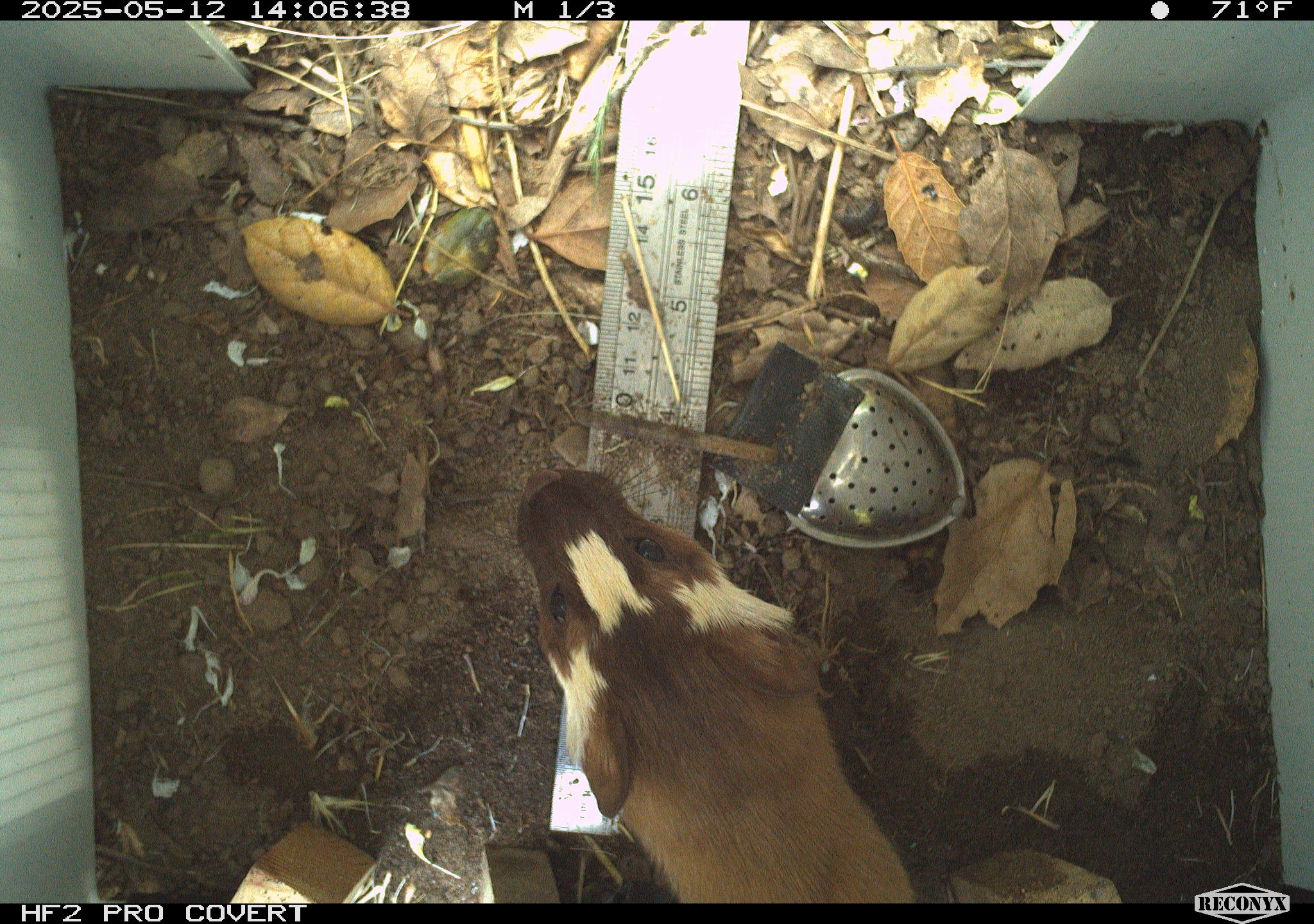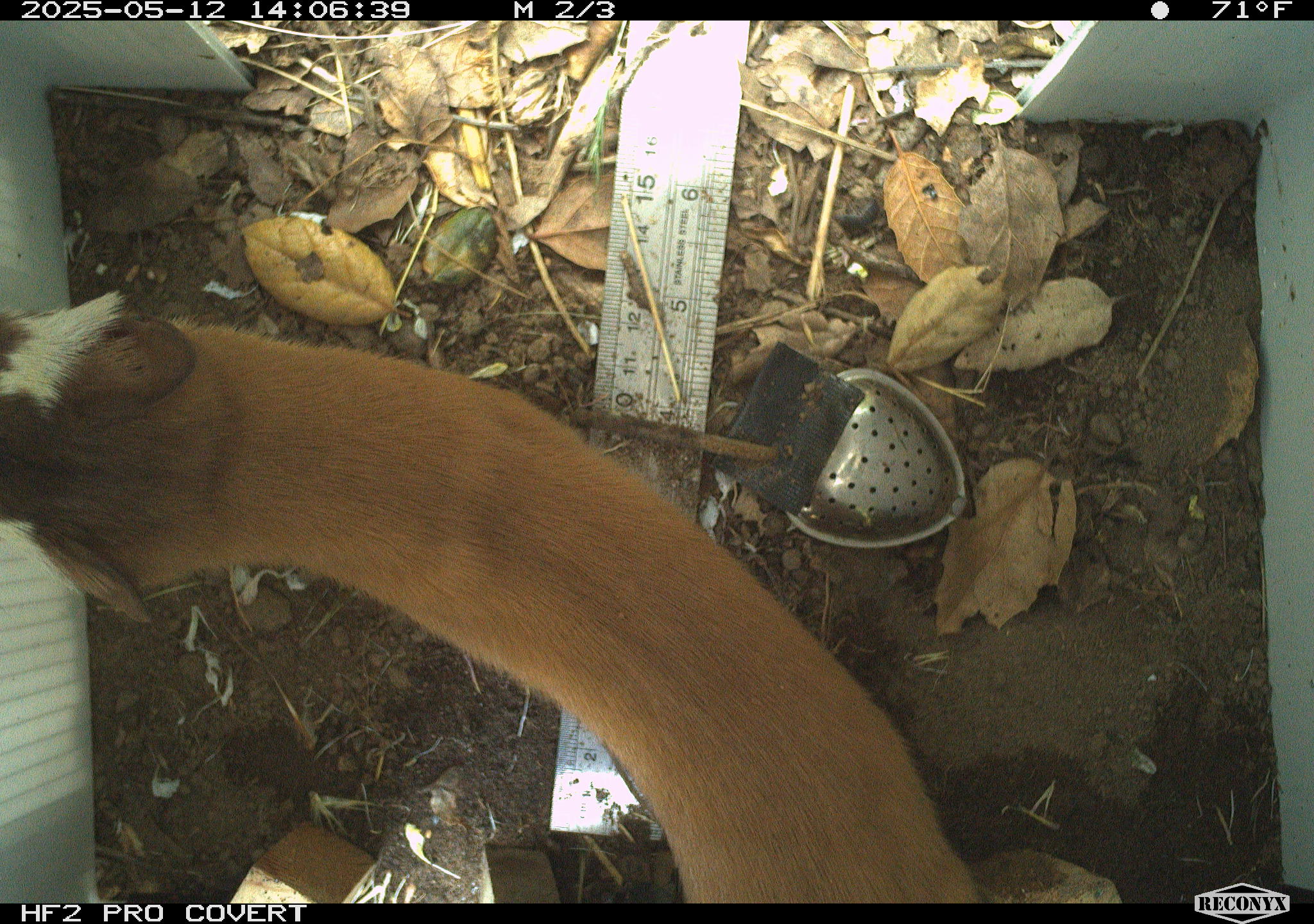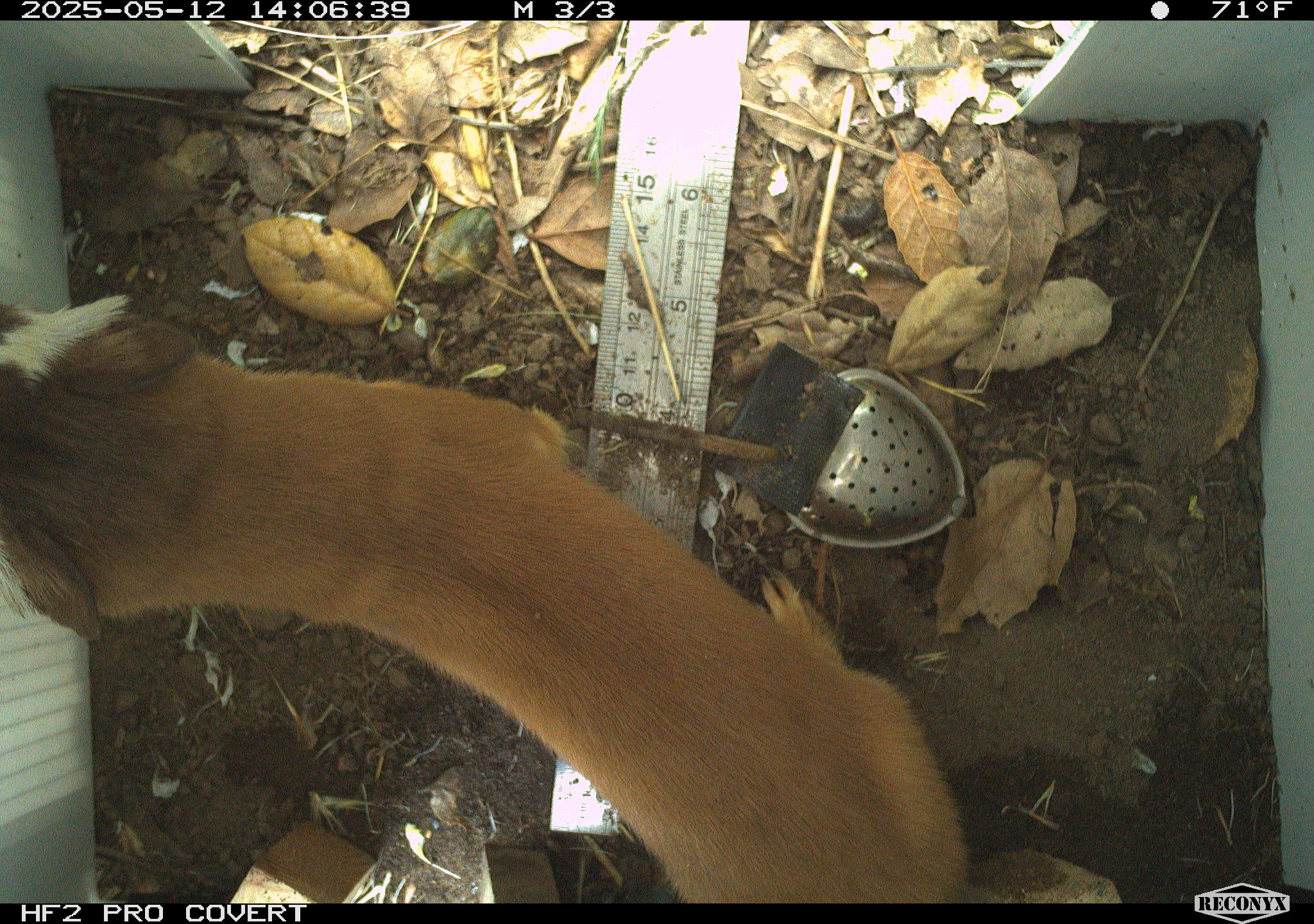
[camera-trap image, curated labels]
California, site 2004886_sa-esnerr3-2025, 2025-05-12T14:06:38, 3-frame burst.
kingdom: Animalia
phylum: Chordata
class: Mammalia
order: Carnivora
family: Mustelidae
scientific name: Mustelinae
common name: true weasels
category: mustelinae subfamily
Mustelinae subfamily (true weasels) (Mustelinae).